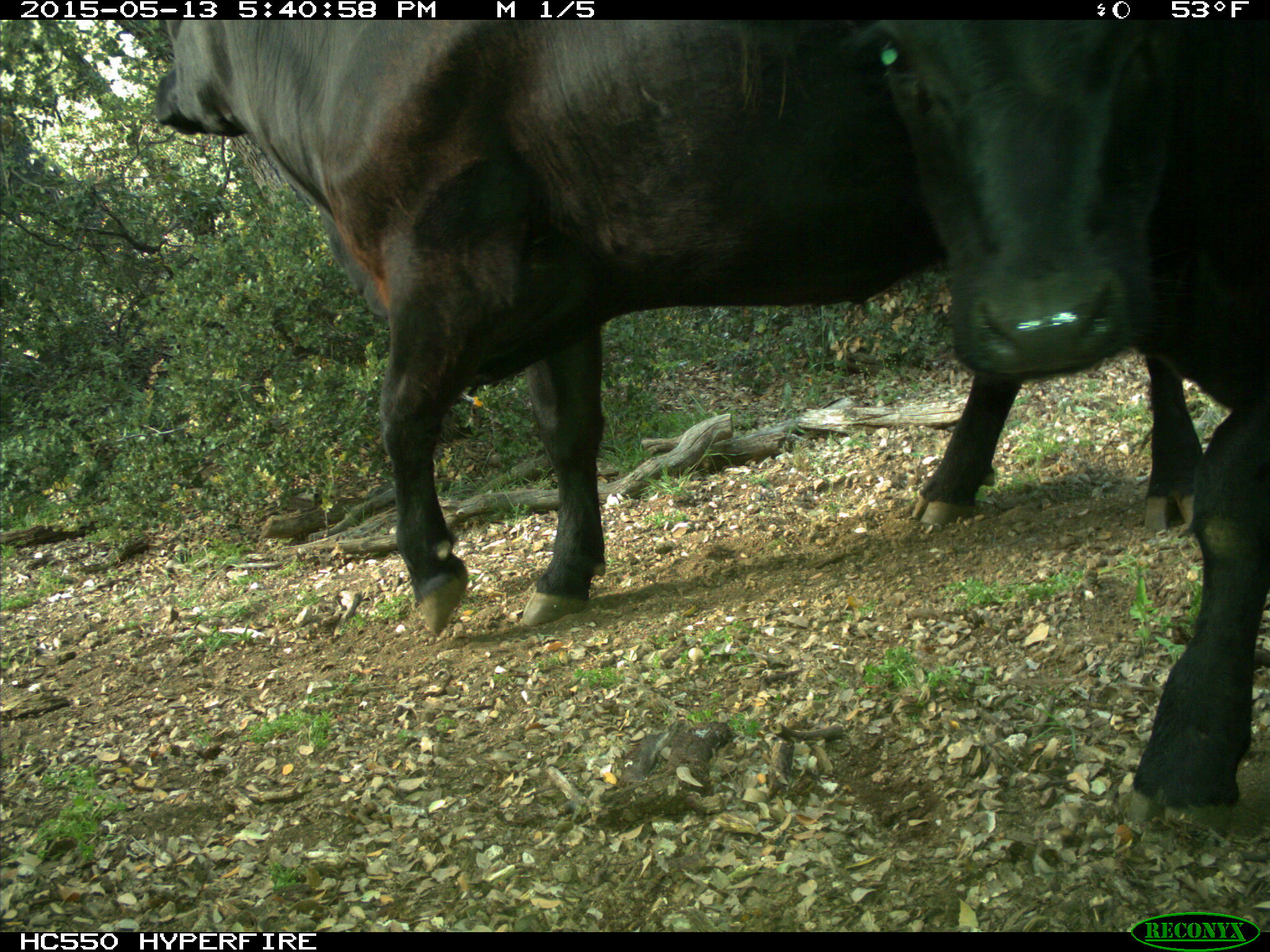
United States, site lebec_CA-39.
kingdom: Animalia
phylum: Chordata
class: Mammalia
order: Artiodactyla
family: Bovidae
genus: Bos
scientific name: Bos taurus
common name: domestic cow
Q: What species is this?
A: Bos taurus (domestic cow).